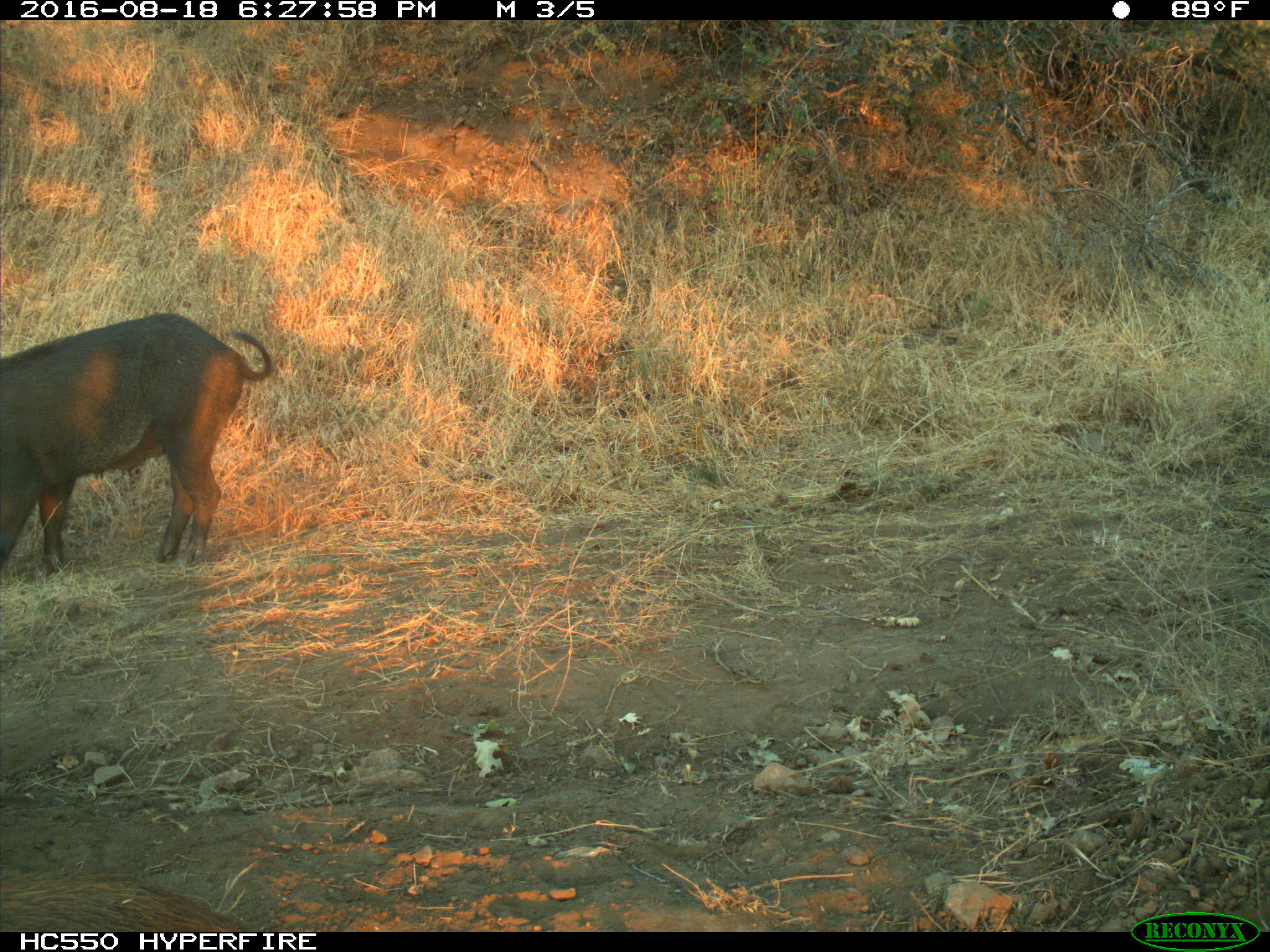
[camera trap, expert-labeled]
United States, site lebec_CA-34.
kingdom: Animalia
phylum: Chordata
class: Mammalia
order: Artiodactyla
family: Suidae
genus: Sus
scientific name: Sus scrofa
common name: wild boar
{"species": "Sus scrofa (wild boar)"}